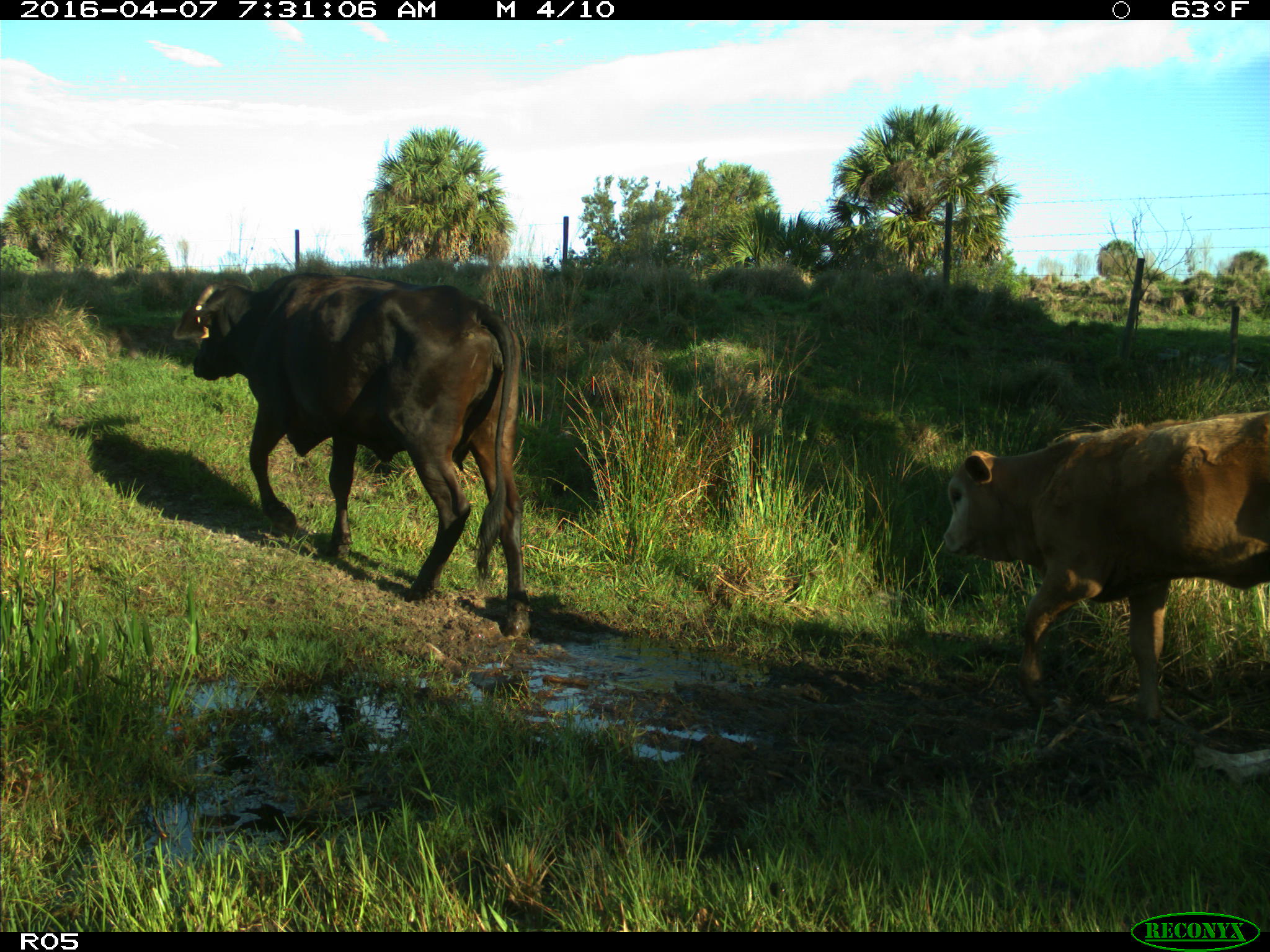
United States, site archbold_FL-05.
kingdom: Animalia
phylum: Chordata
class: Mammalia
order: Artiodactyla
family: Bovidae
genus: Bos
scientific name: Bos taurus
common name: domestic cow